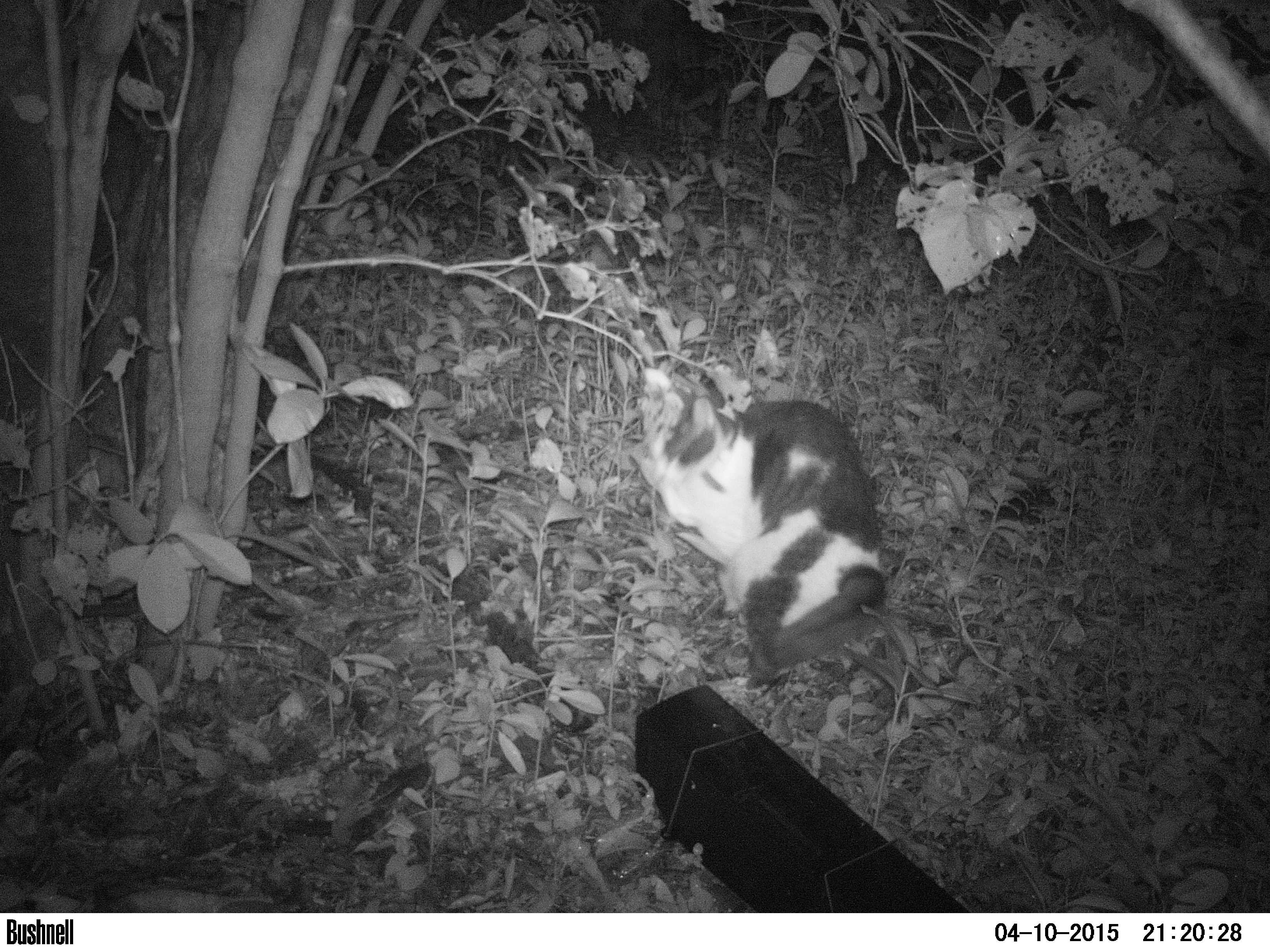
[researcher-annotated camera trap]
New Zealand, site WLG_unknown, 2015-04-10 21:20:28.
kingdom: Animalia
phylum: Chordata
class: Mammalia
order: Carnivora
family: Felidae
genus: Felis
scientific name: Felis catus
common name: domestic cat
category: cat